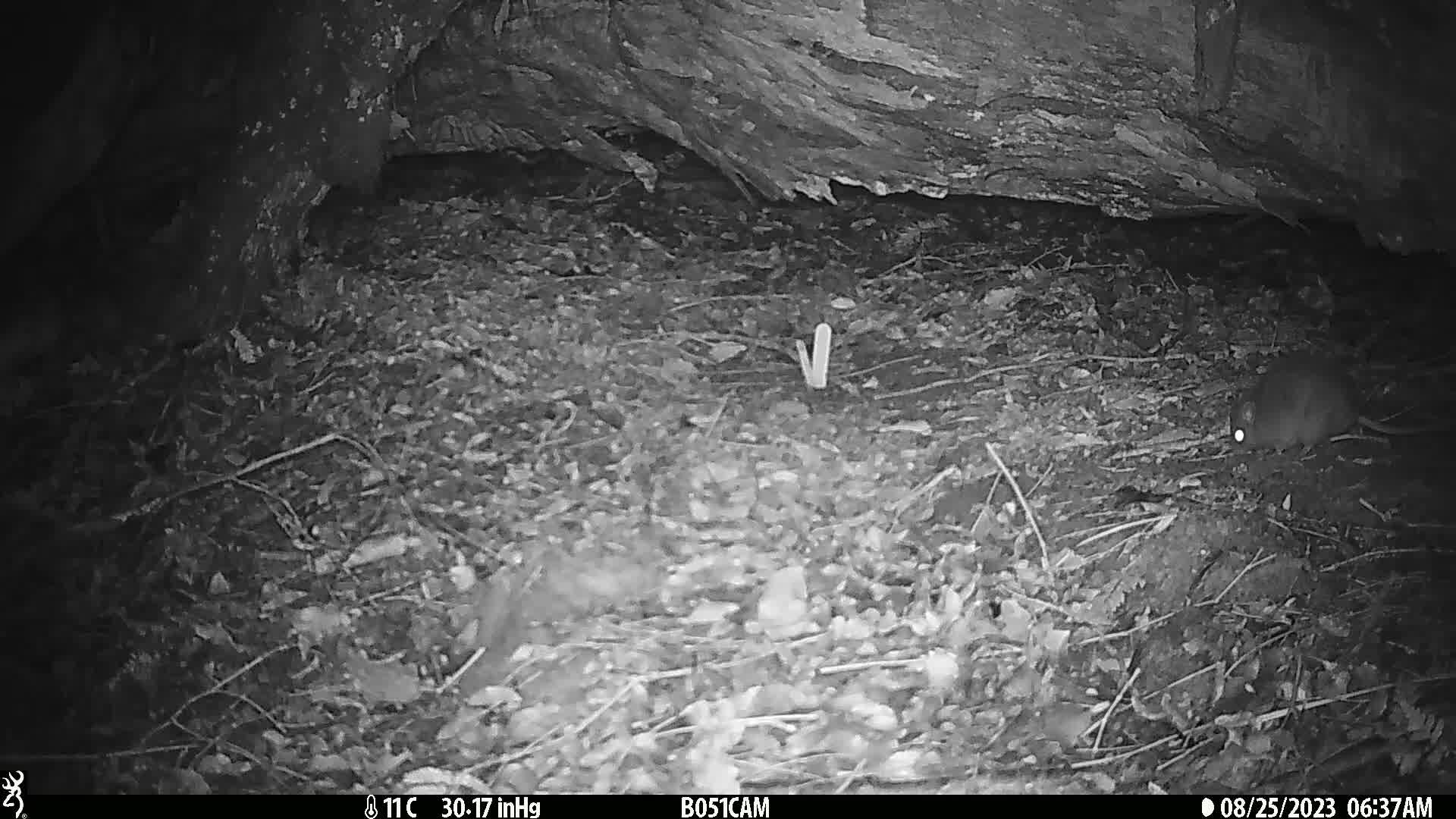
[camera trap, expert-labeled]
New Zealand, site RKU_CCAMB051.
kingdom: Animalia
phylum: Chordata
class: Mammalia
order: Rodentia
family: Muridae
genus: Rattus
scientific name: Rattus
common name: rat